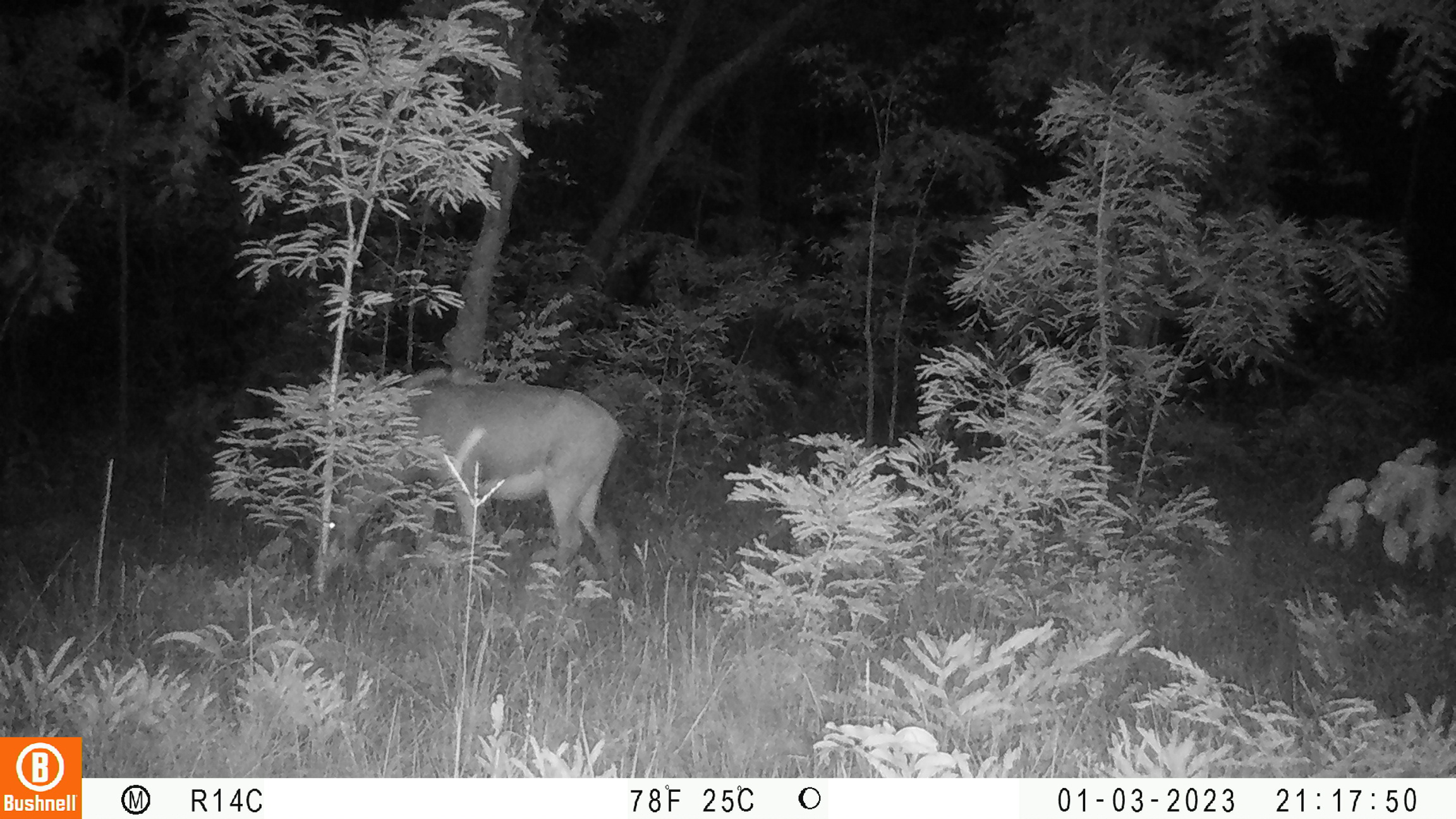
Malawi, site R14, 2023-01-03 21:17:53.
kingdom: Animalia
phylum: Chordata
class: Mammalia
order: Artiodactyla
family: Bovidae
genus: Hippotragus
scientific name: Hippotragus niger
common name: sable antelope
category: sable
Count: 1.